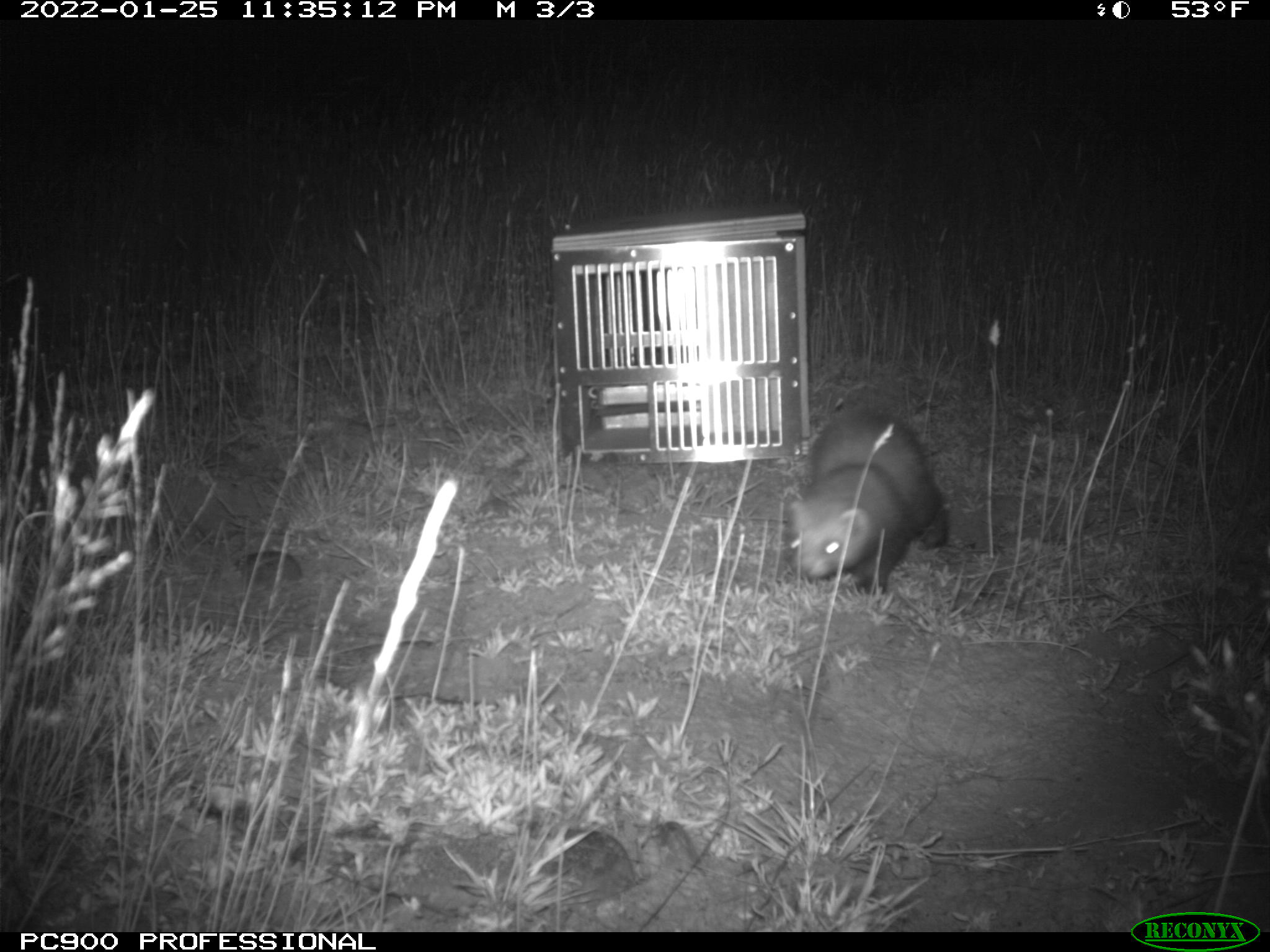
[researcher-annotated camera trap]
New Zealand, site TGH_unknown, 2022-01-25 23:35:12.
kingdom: Animalia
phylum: Chordata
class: Mammalia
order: Carnivora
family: Mustelidae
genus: Mustela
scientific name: Mustela furo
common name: ferret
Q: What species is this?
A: Ferret (Mustela furo).